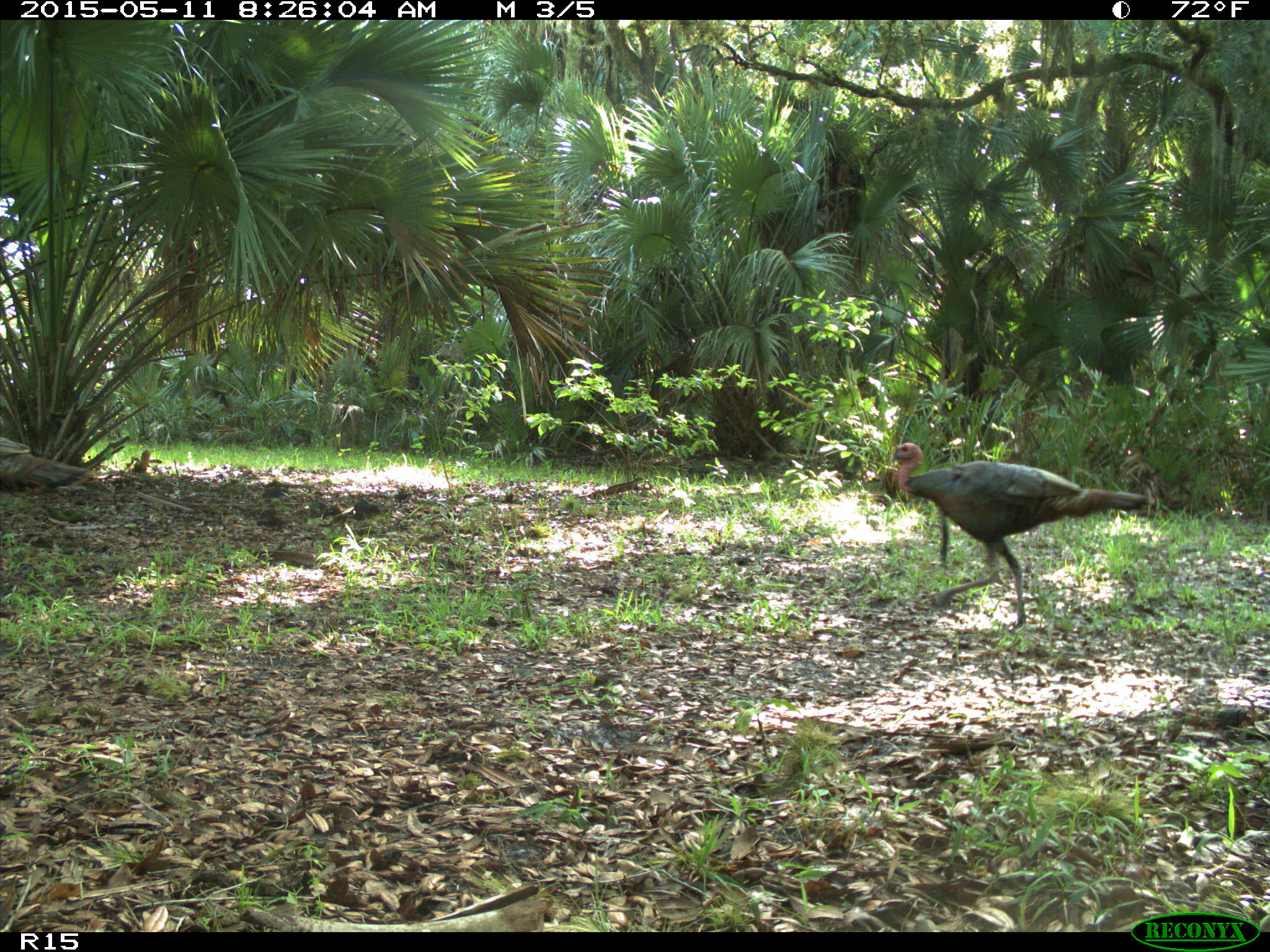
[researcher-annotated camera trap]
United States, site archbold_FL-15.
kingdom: Animalia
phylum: Chordata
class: Aves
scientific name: Aves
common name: birds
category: unidentified bird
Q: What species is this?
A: Unidentified bird (birds) (Aves).